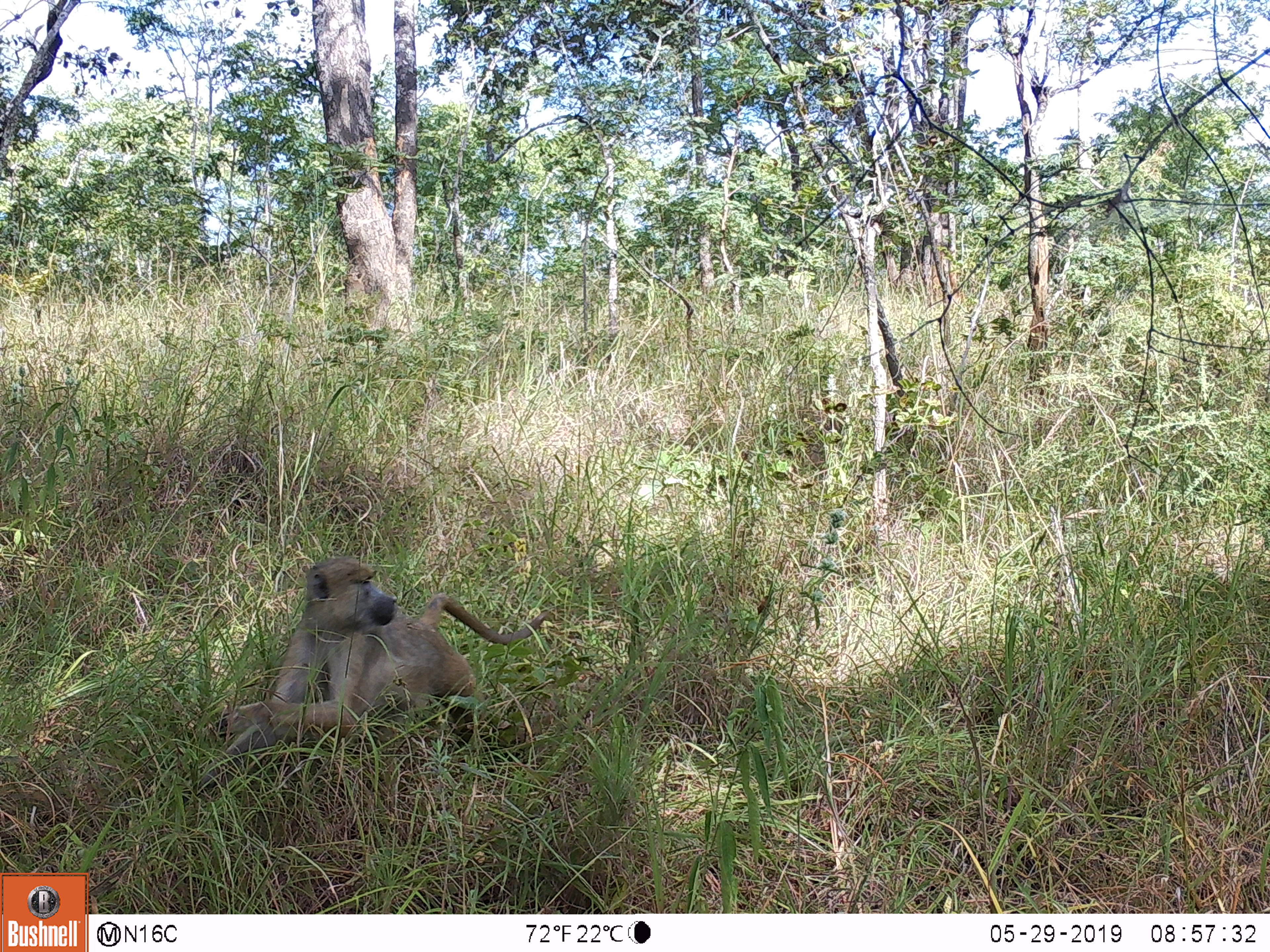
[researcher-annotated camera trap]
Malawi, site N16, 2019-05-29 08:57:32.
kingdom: Animalia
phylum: Chordata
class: Mammalia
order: Primates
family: Cercopithecidae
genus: Papio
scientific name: Papio cynocephalus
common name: yellow baboon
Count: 1.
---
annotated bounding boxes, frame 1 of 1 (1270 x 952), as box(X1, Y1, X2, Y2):
yellow baboon: box(189, 549, 554, 785)